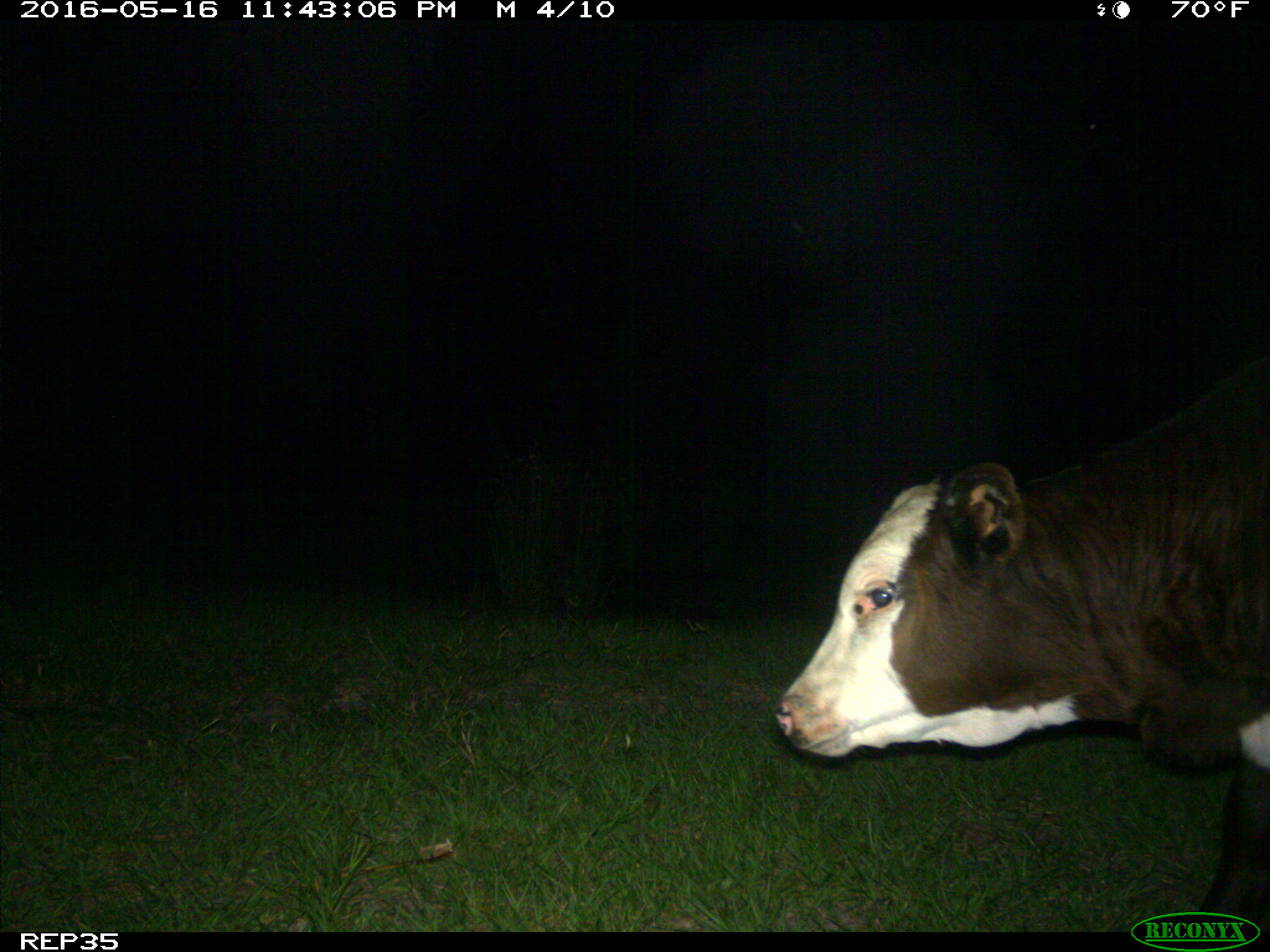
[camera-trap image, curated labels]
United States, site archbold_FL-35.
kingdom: Animalia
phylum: Chordata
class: Mammalia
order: Artiodactyla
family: Bovidae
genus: Bos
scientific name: Bos taurus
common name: domestic cow